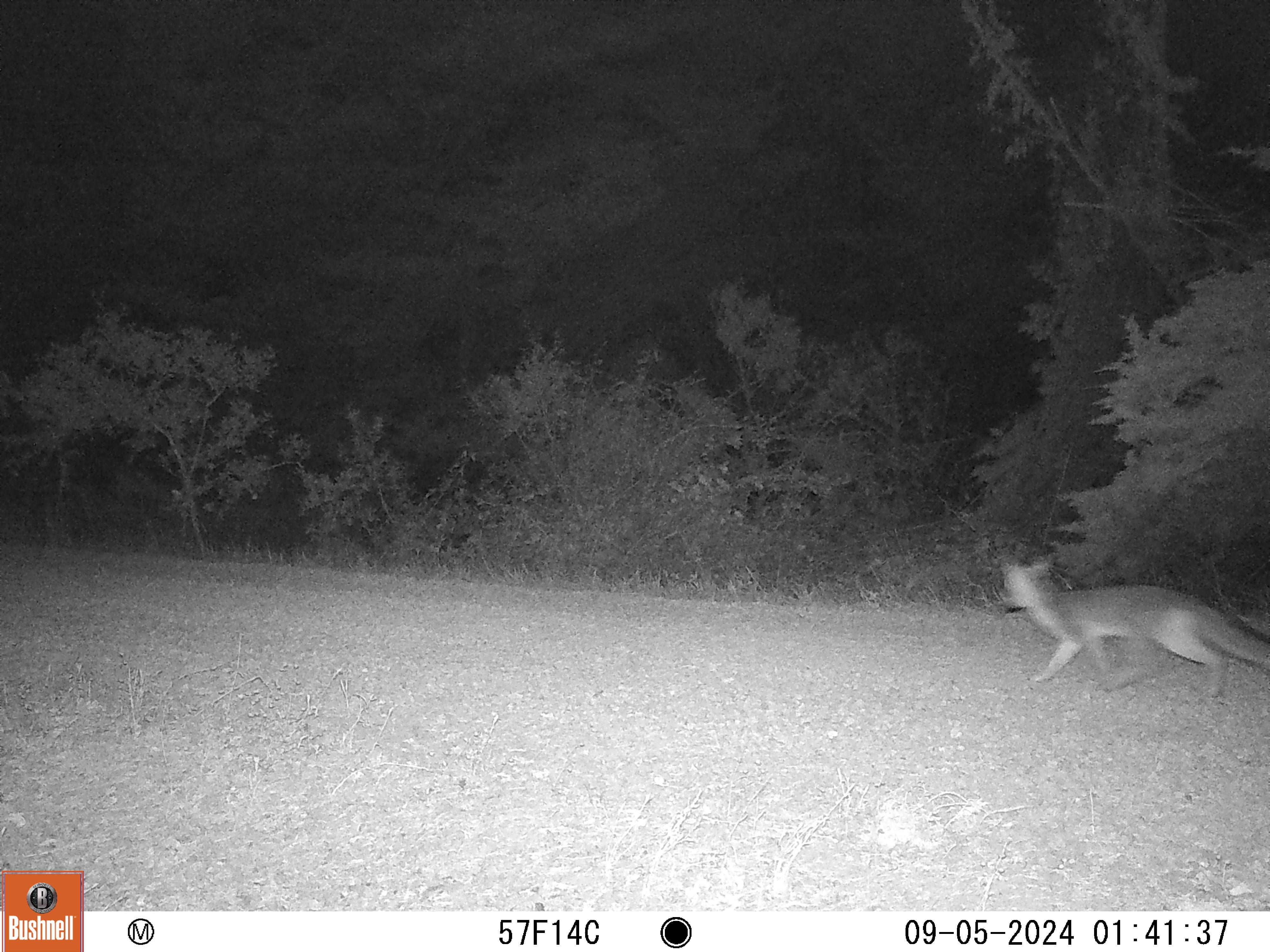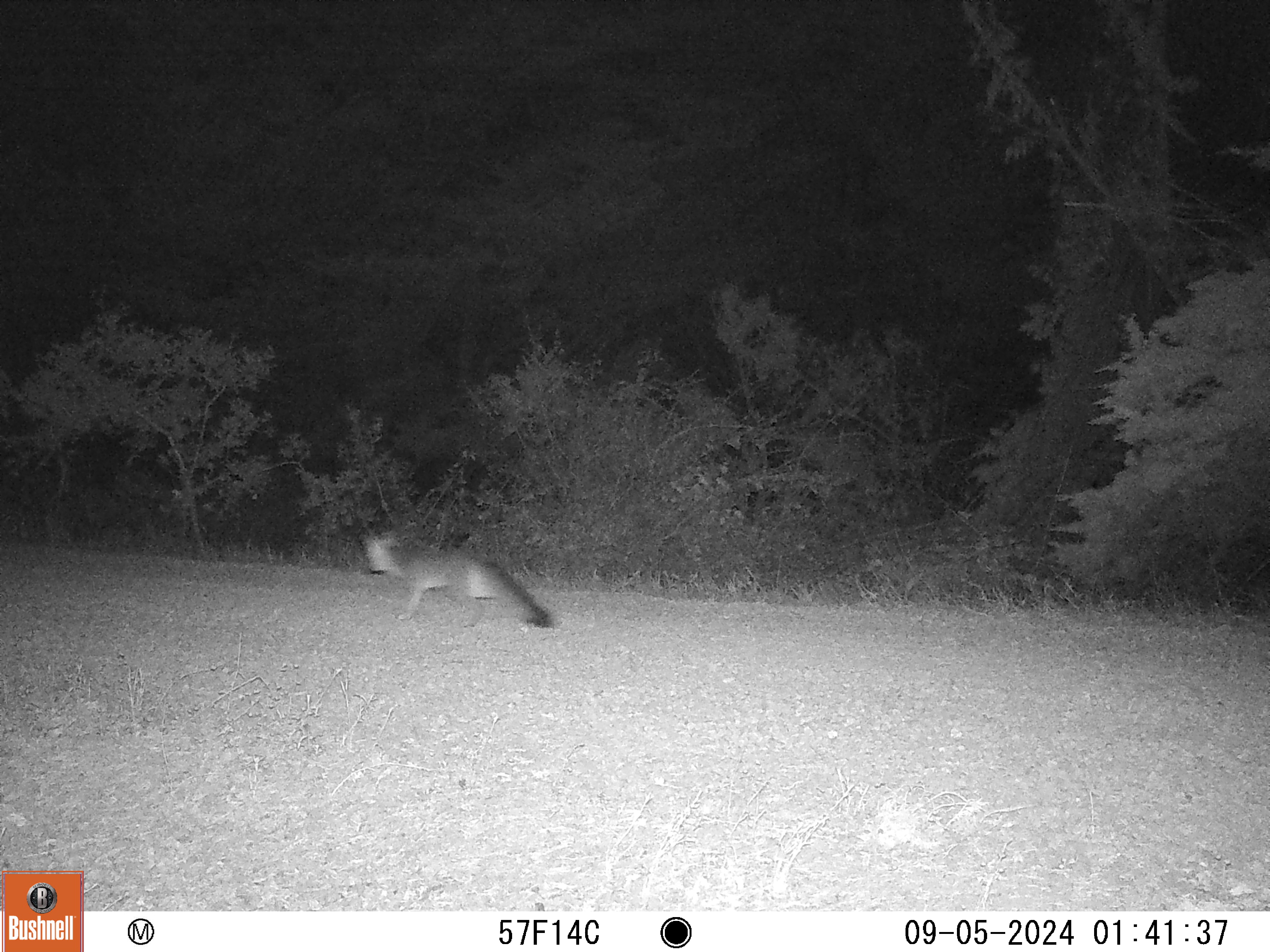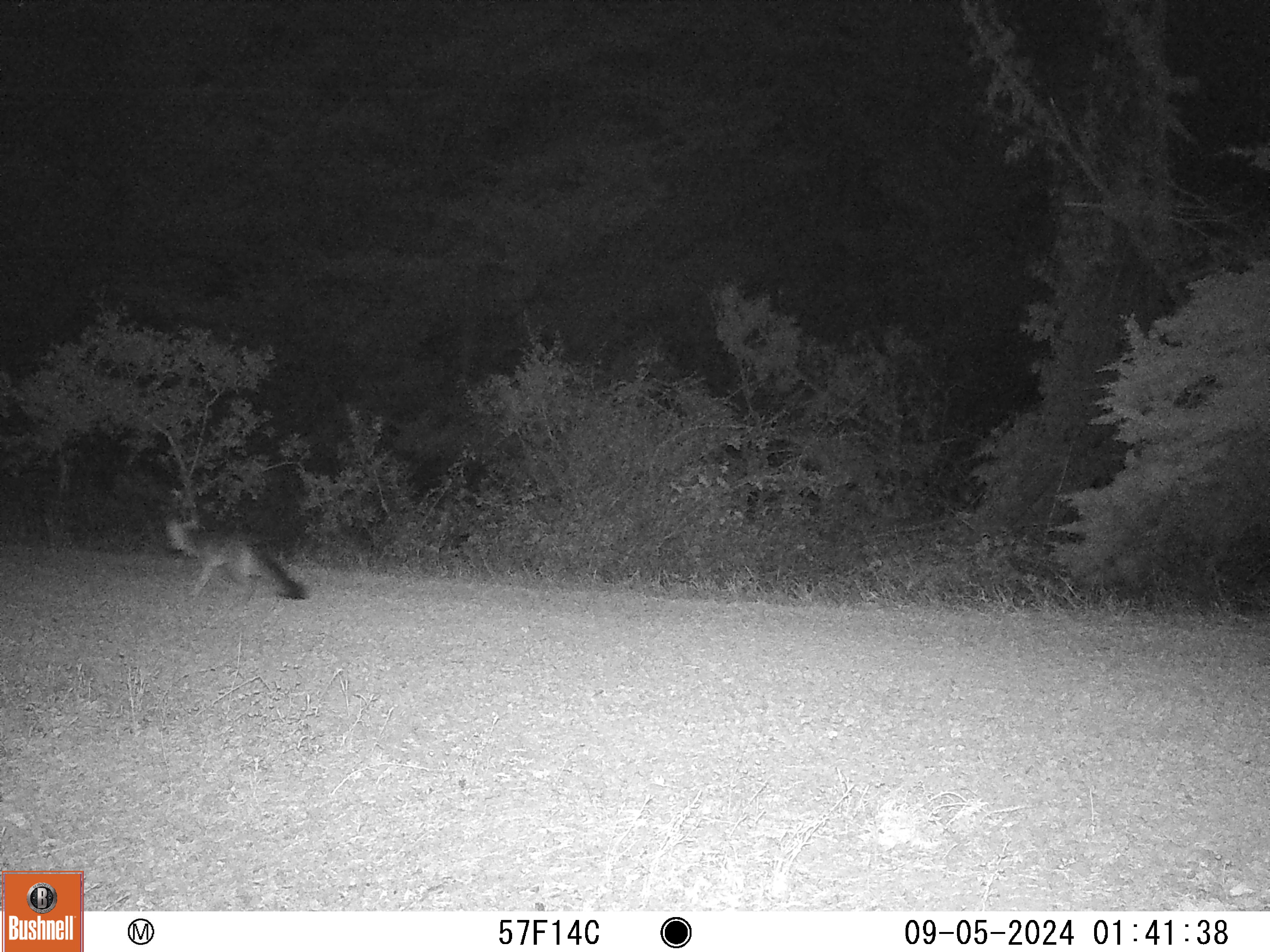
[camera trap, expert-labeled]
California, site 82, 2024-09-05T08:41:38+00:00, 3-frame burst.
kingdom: Animalia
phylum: Chordata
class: Mammalia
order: Carnivora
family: Canidae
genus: Urocyon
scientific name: Urocyon cinereoargenteus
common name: gray fox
Gray fox (Urocyon cinereoargenteus).